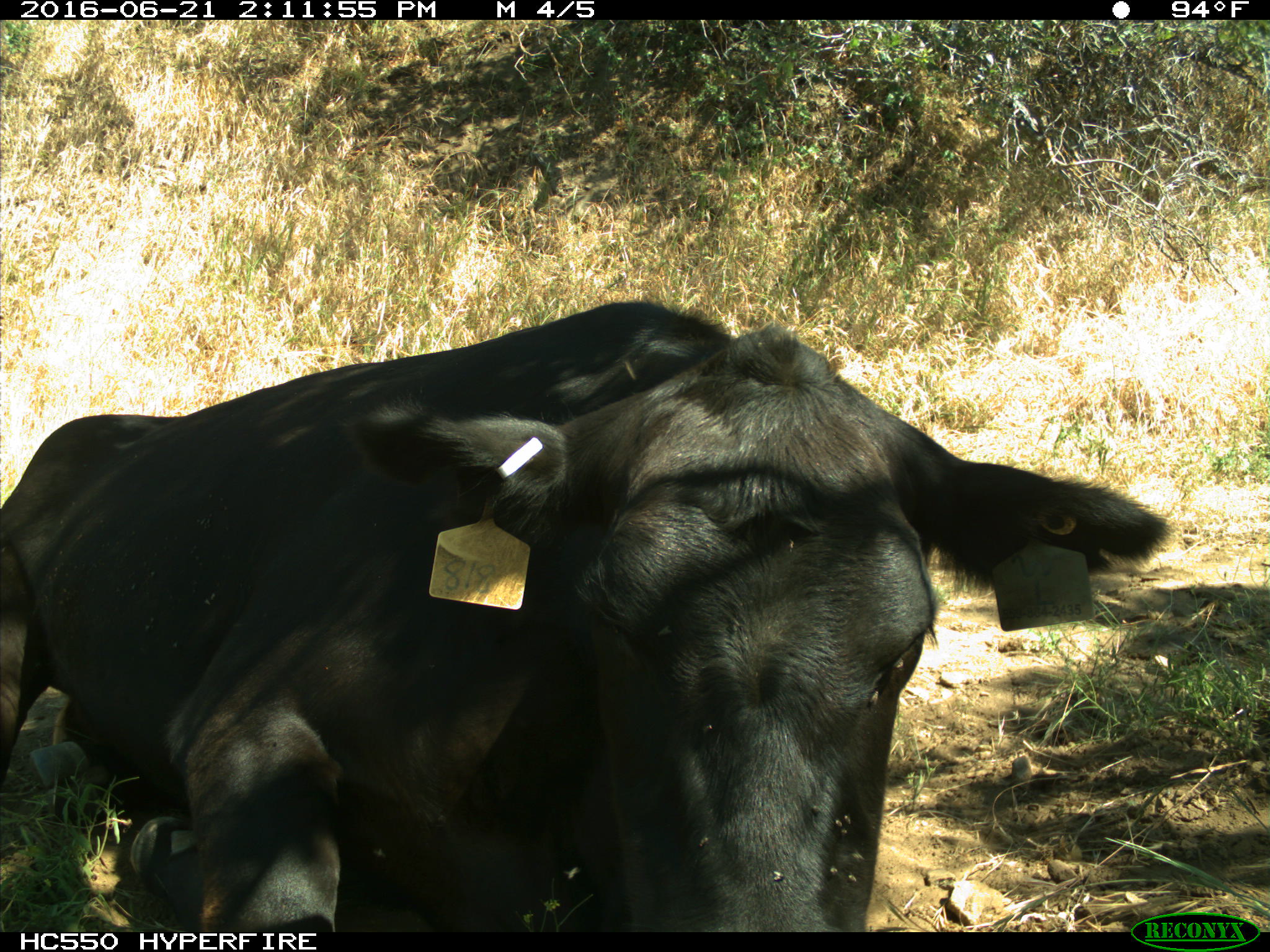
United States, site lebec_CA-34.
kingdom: Animalia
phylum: Chordata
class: Mammalia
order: Artiodactyla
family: Bovidae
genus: Bos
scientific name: Bos taurus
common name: domestic cow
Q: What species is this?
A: Bos taurus (domestic cow).